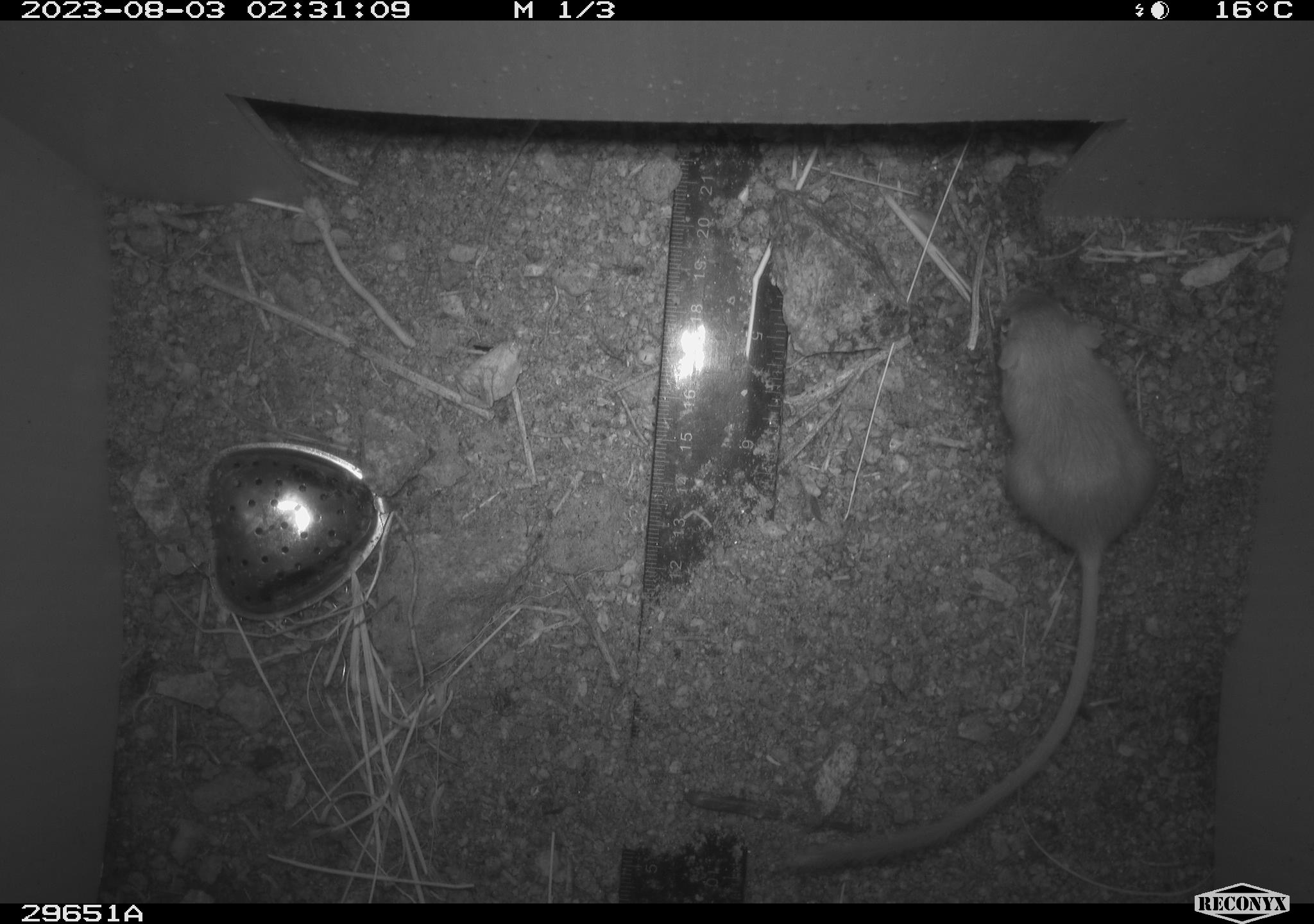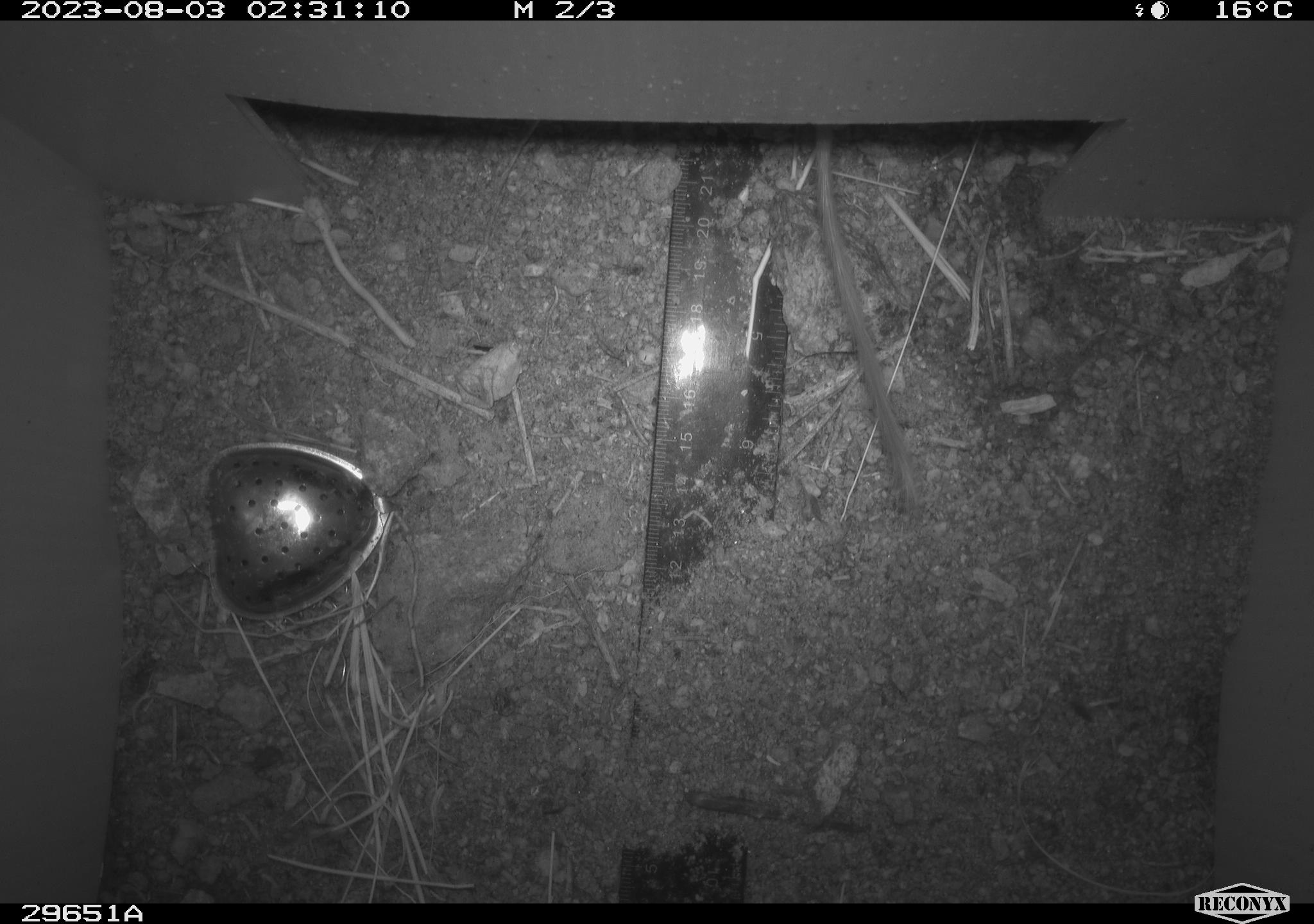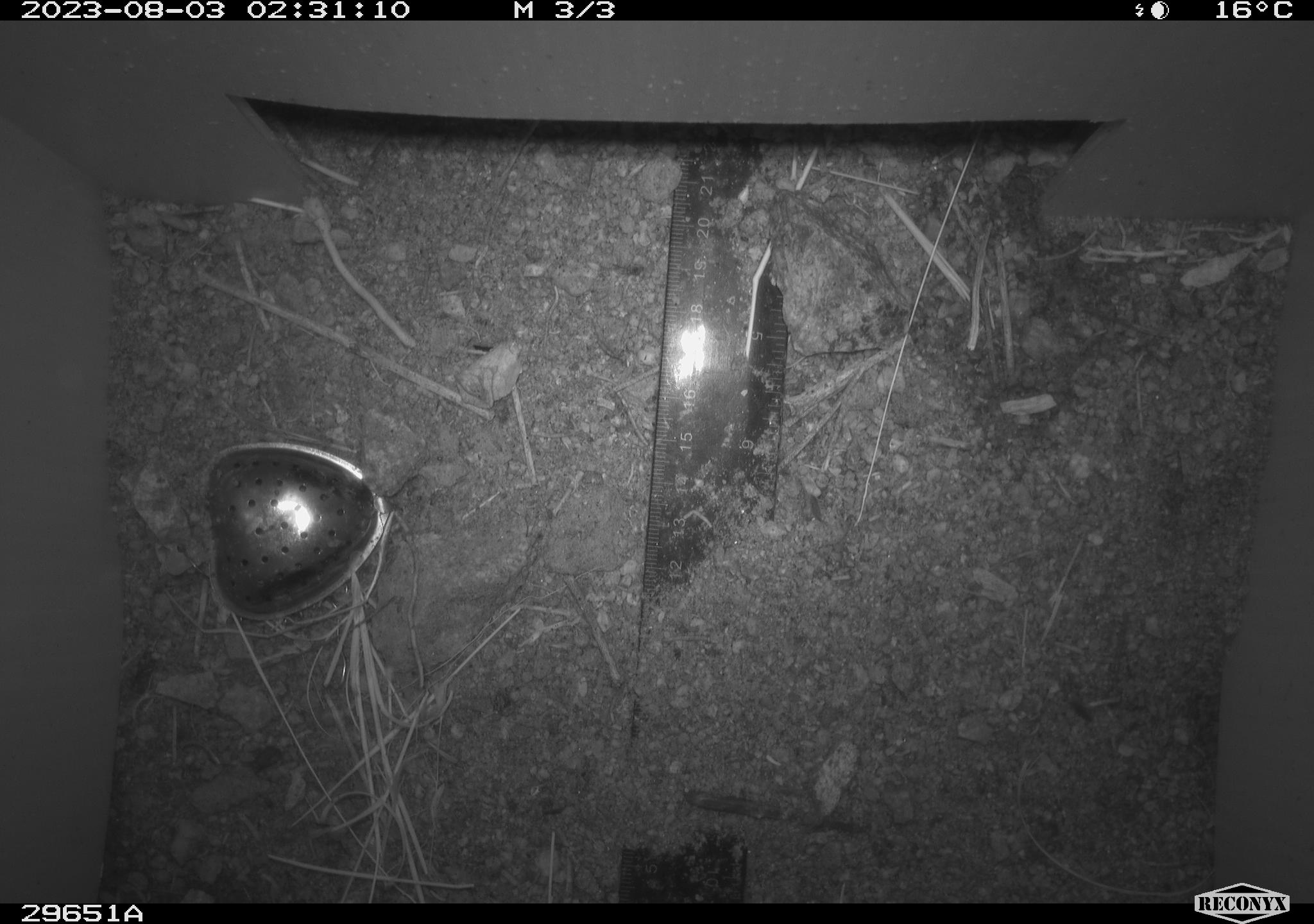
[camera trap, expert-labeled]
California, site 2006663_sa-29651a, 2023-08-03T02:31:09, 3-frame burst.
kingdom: Animalia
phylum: Chordata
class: Mammalia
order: Rodentia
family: Heteromyidae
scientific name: Heteromyidae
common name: kangaroo rats and pocket mice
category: heteromyidae family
Heteromyidae family (kangaroo rats and pocket mice) (Heteromyidae).